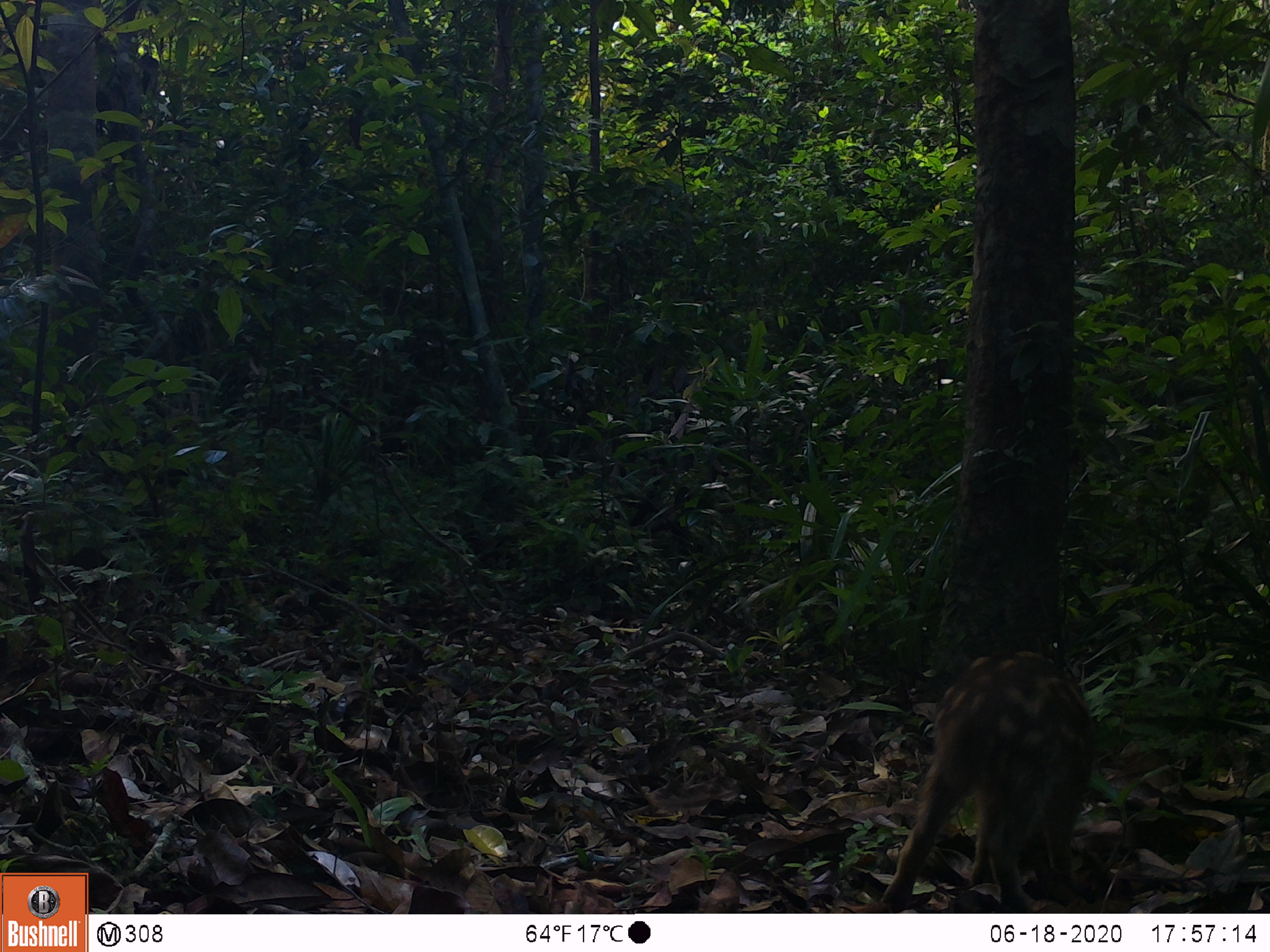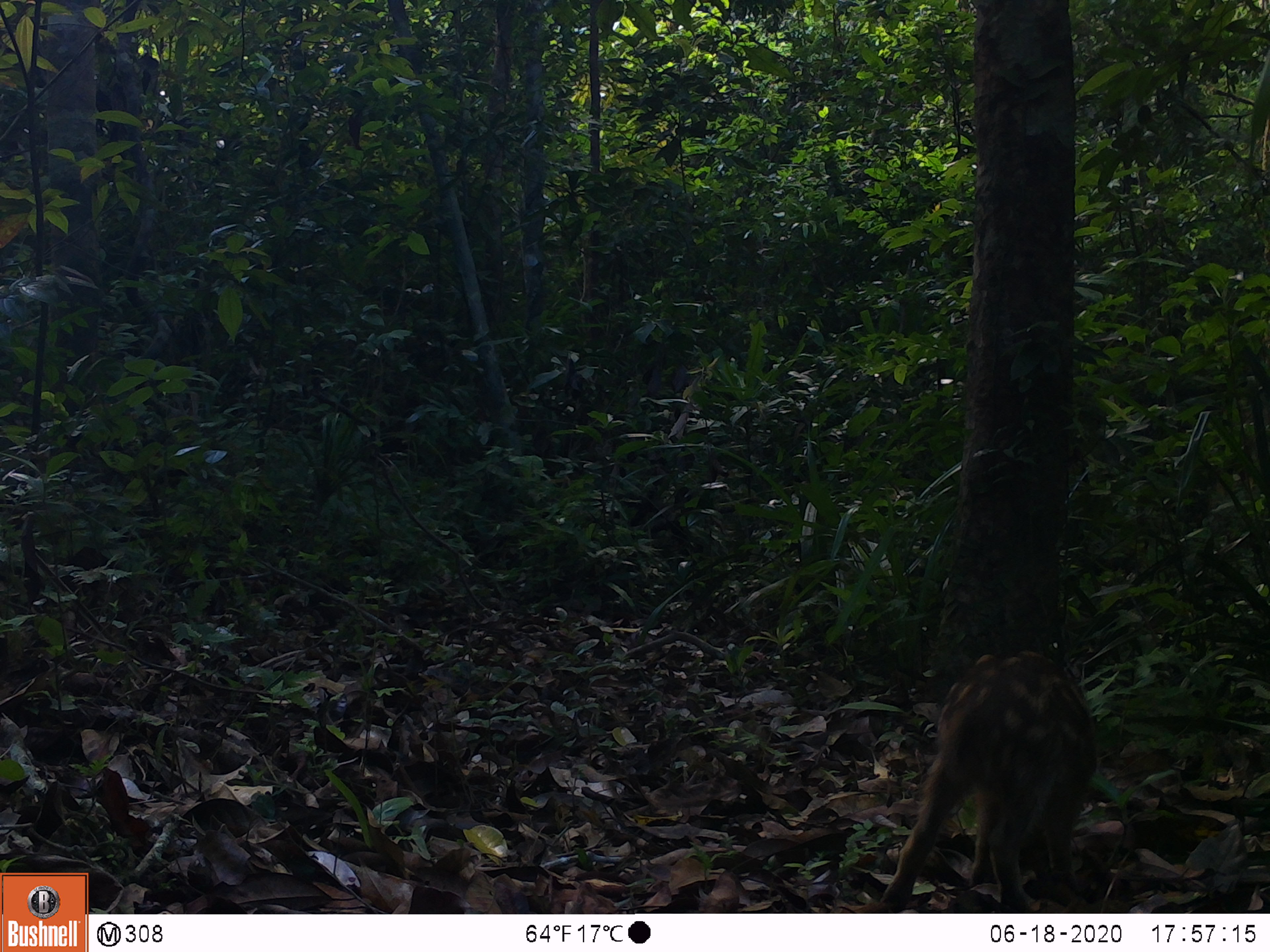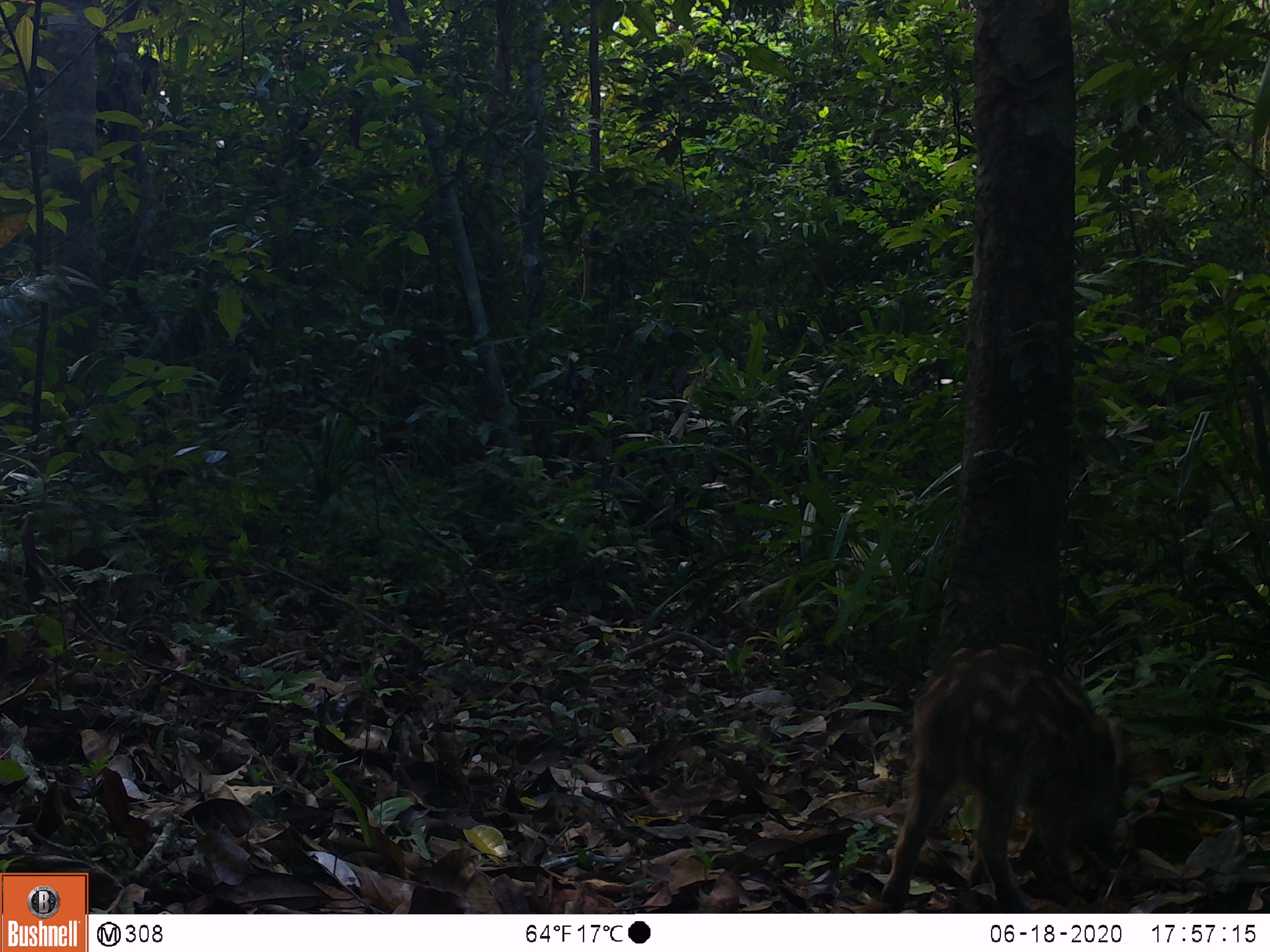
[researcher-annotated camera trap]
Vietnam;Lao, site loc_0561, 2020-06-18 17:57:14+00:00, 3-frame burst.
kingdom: Animalia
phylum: Chordata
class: Mammalia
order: Artiodactyla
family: Suidae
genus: Sus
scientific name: Sus scrofa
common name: eurasian wild pig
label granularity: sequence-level